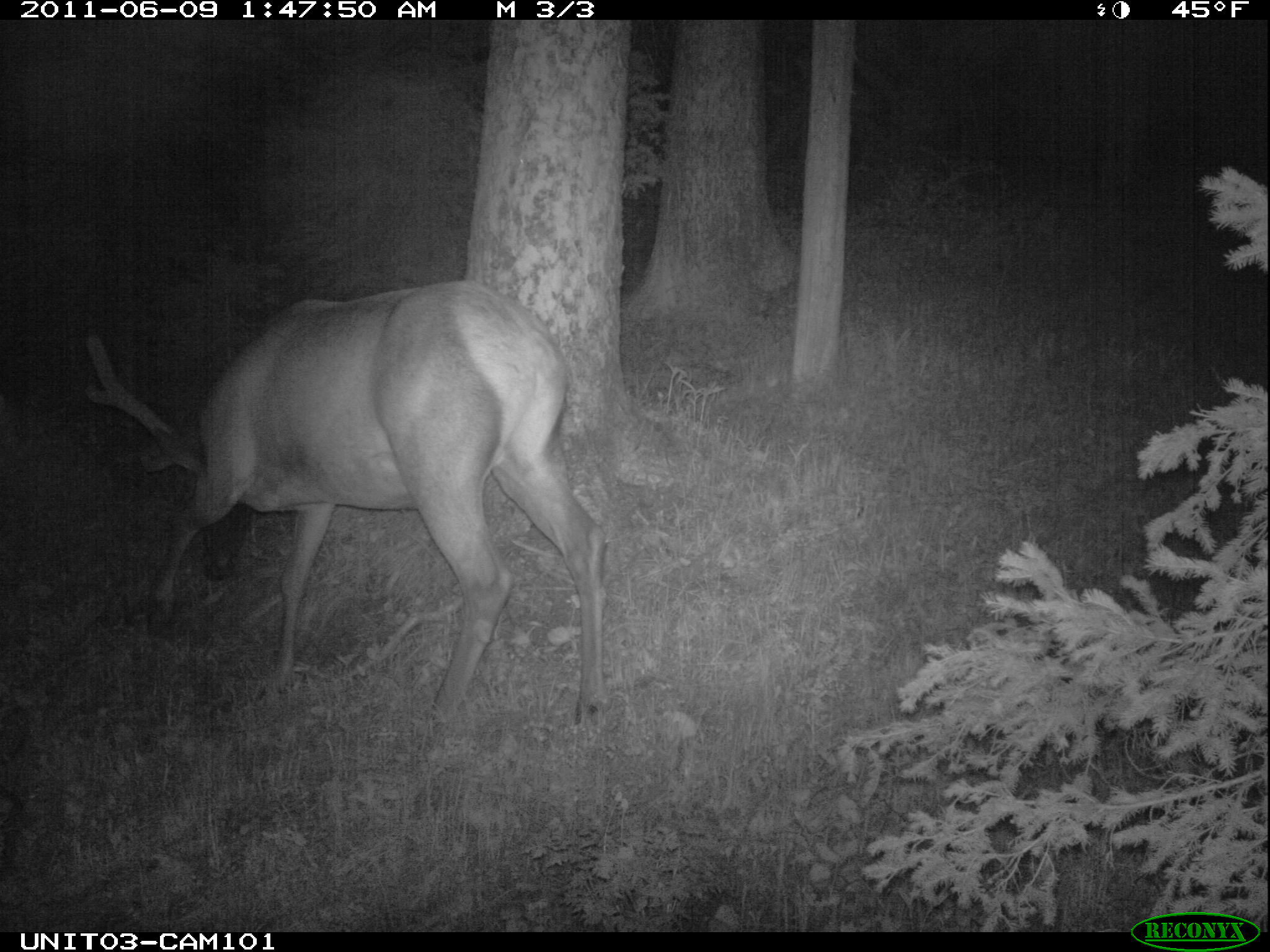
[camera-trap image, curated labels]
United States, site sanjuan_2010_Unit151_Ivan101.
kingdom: Animalia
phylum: Chordata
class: Mammalia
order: Artiodactyla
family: Cervidae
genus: Cervus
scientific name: Cervus elaphus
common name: red deer